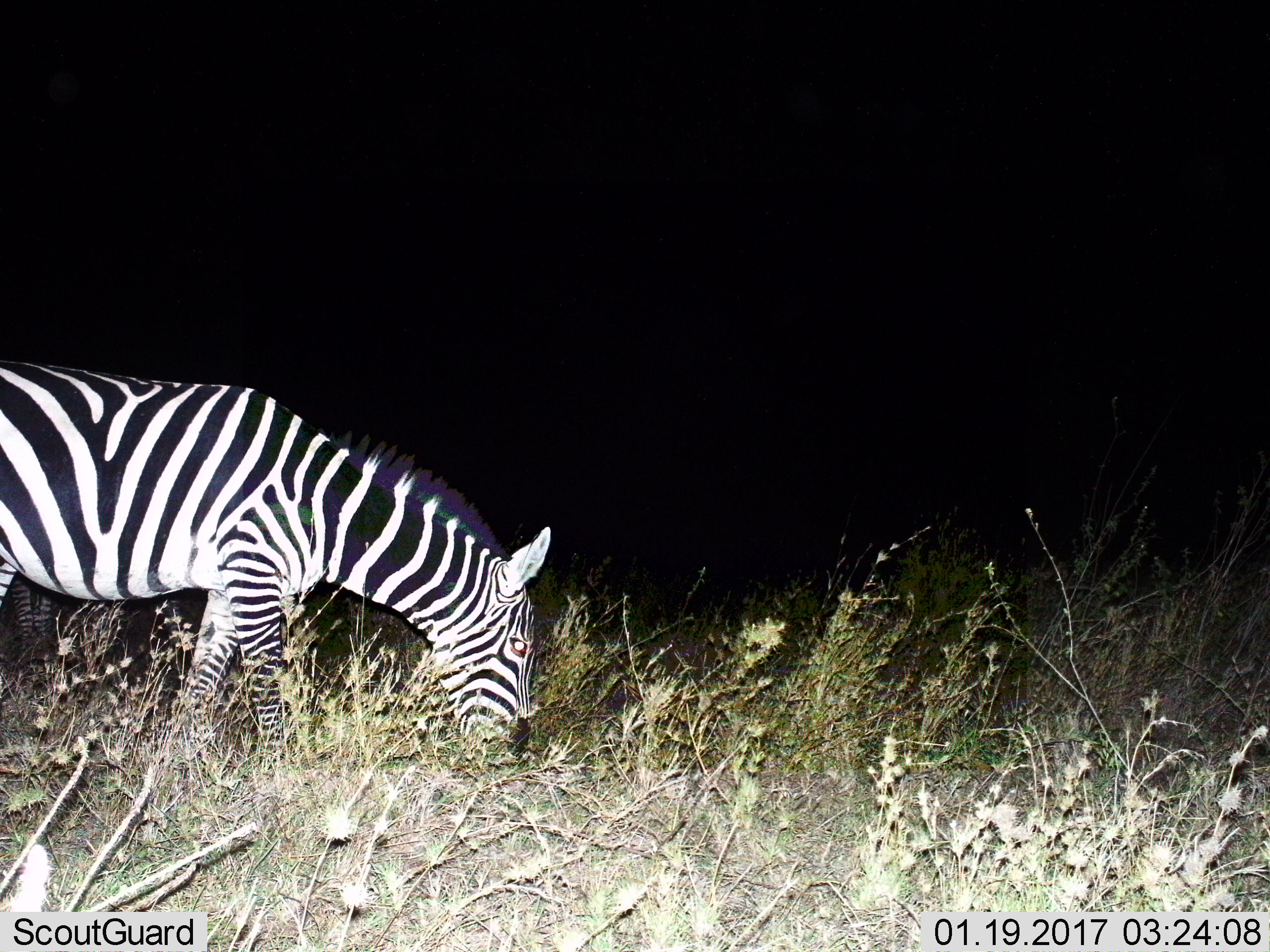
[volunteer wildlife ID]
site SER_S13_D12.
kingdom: Animalia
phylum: Chordata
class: Mammalia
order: Perissodactyla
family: Equidae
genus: Equus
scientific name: Equus quagga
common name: plains zebra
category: zebraplains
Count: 1.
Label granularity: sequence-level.